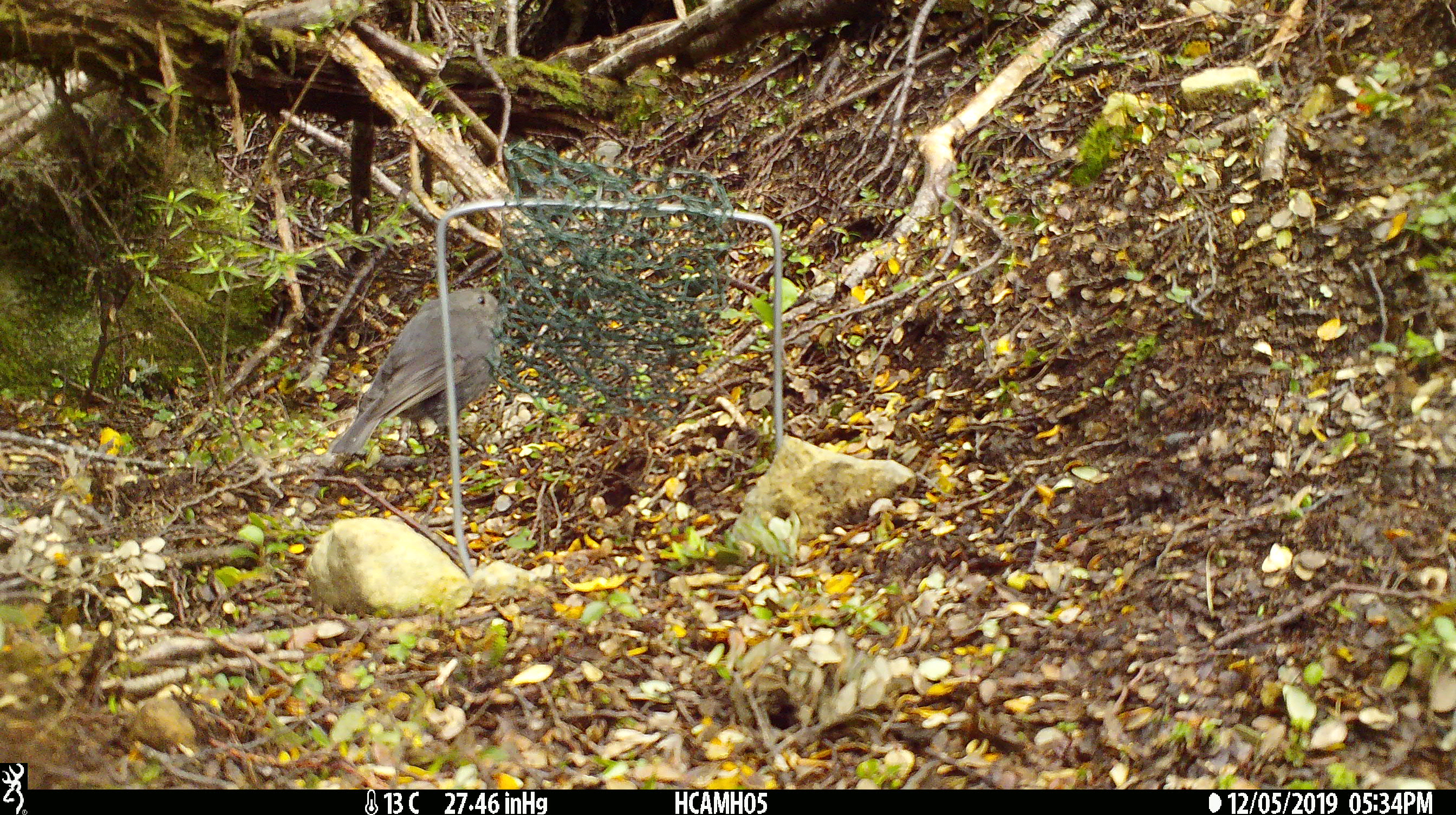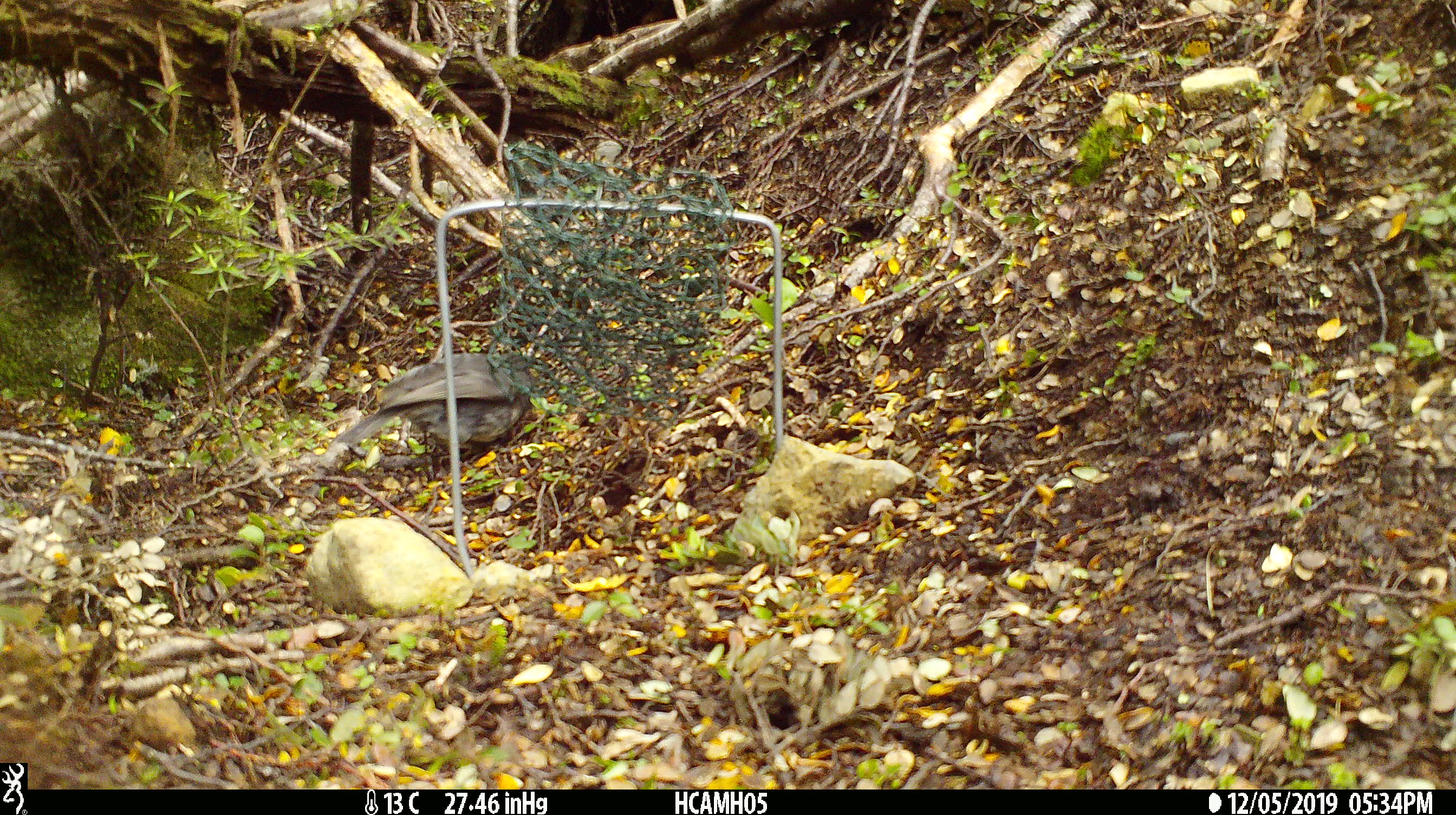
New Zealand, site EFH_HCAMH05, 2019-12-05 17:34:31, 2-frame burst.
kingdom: Animalia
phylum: Chordata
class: Aves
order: Passeriformes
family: Petroicidae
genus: Petroica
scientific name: Petroica australis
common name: new zealand robin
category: robin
Robin (new zealand robin) (Petroica australis).